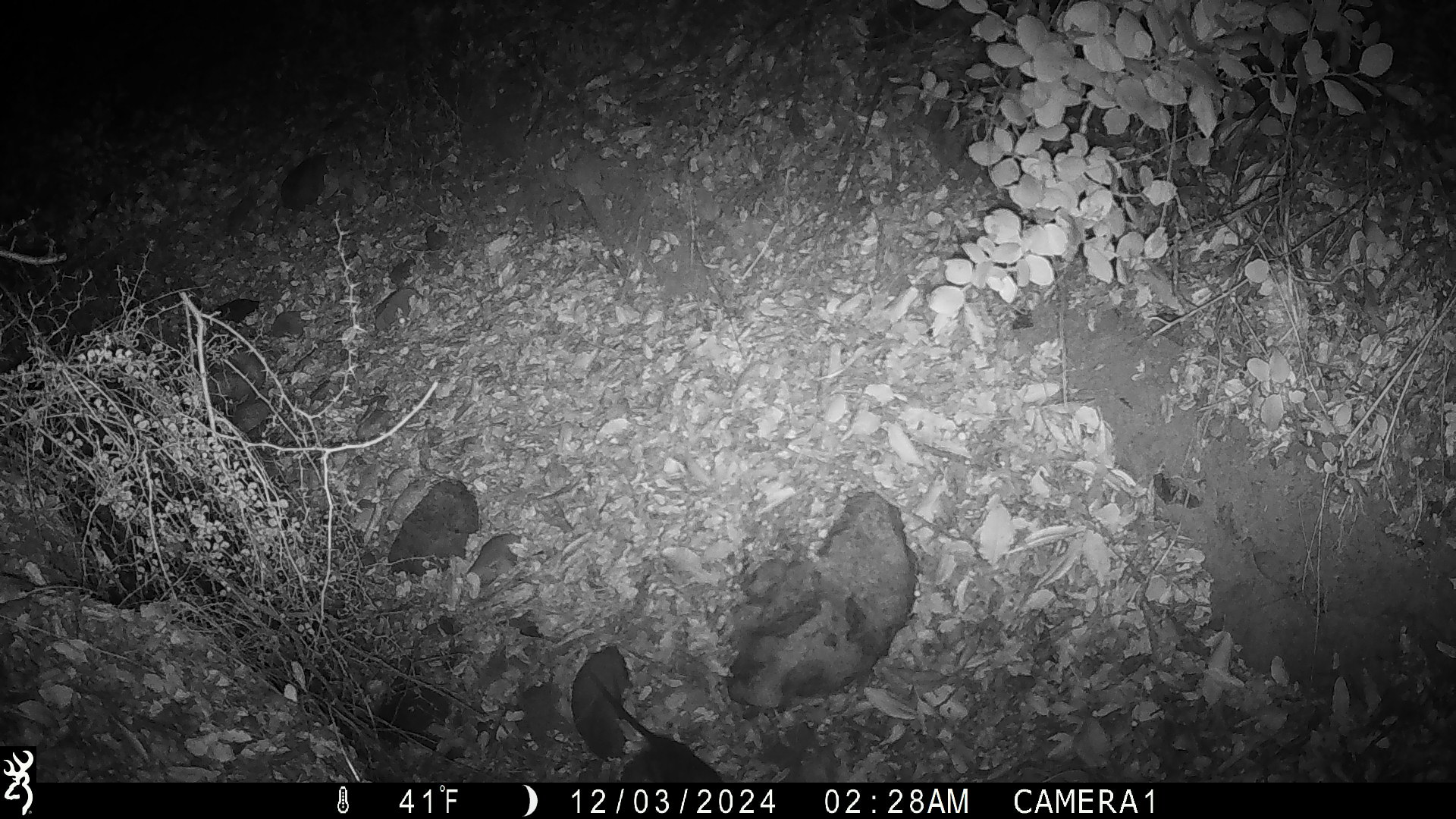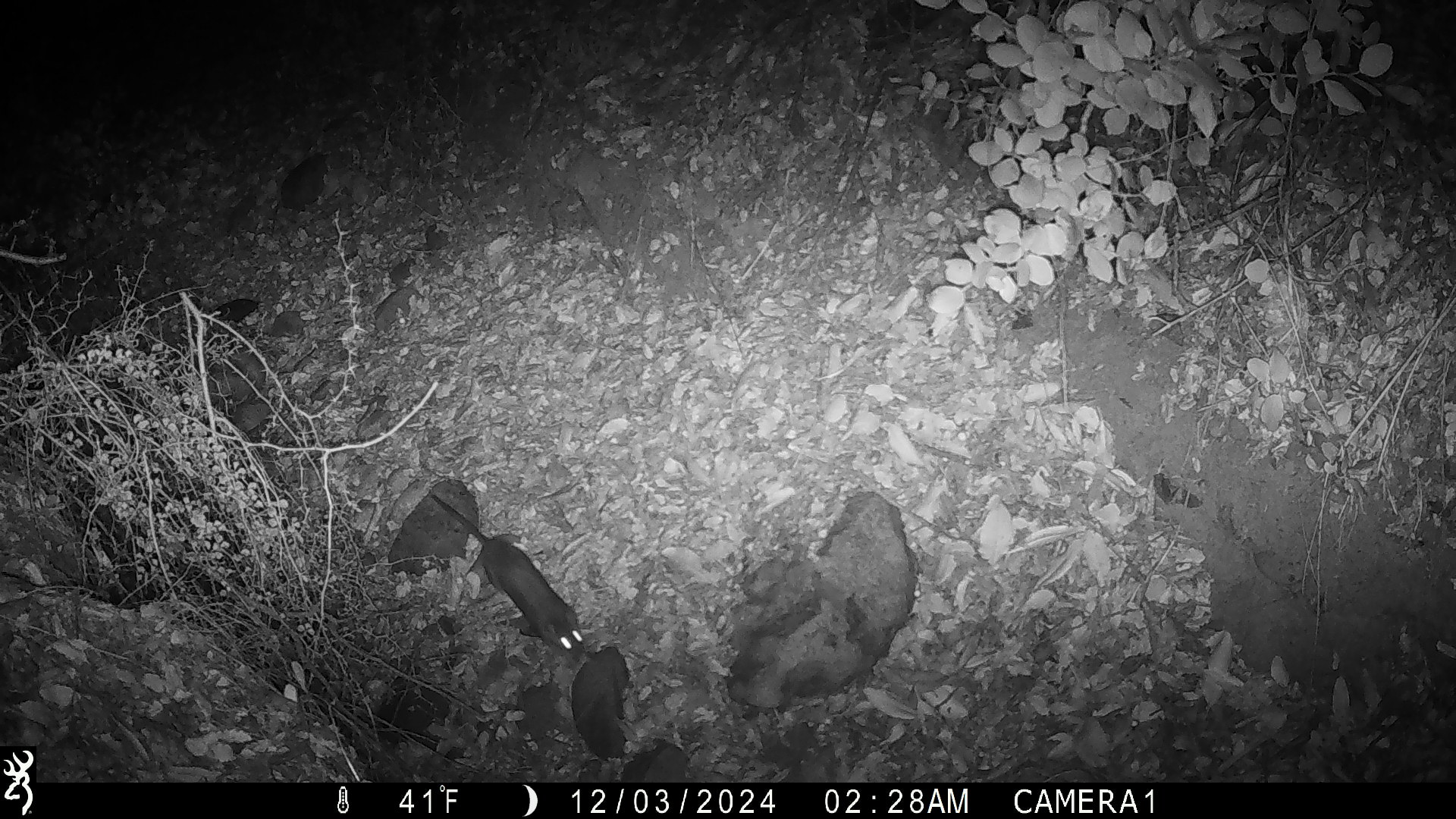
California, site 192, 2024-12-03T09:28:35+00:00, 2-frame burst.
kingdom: Animalia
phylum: Chordata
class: Mammalia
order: Rodentia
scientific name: Rodentia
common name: mouse or rat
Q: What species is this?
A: Mouse or rat (Rodentia).